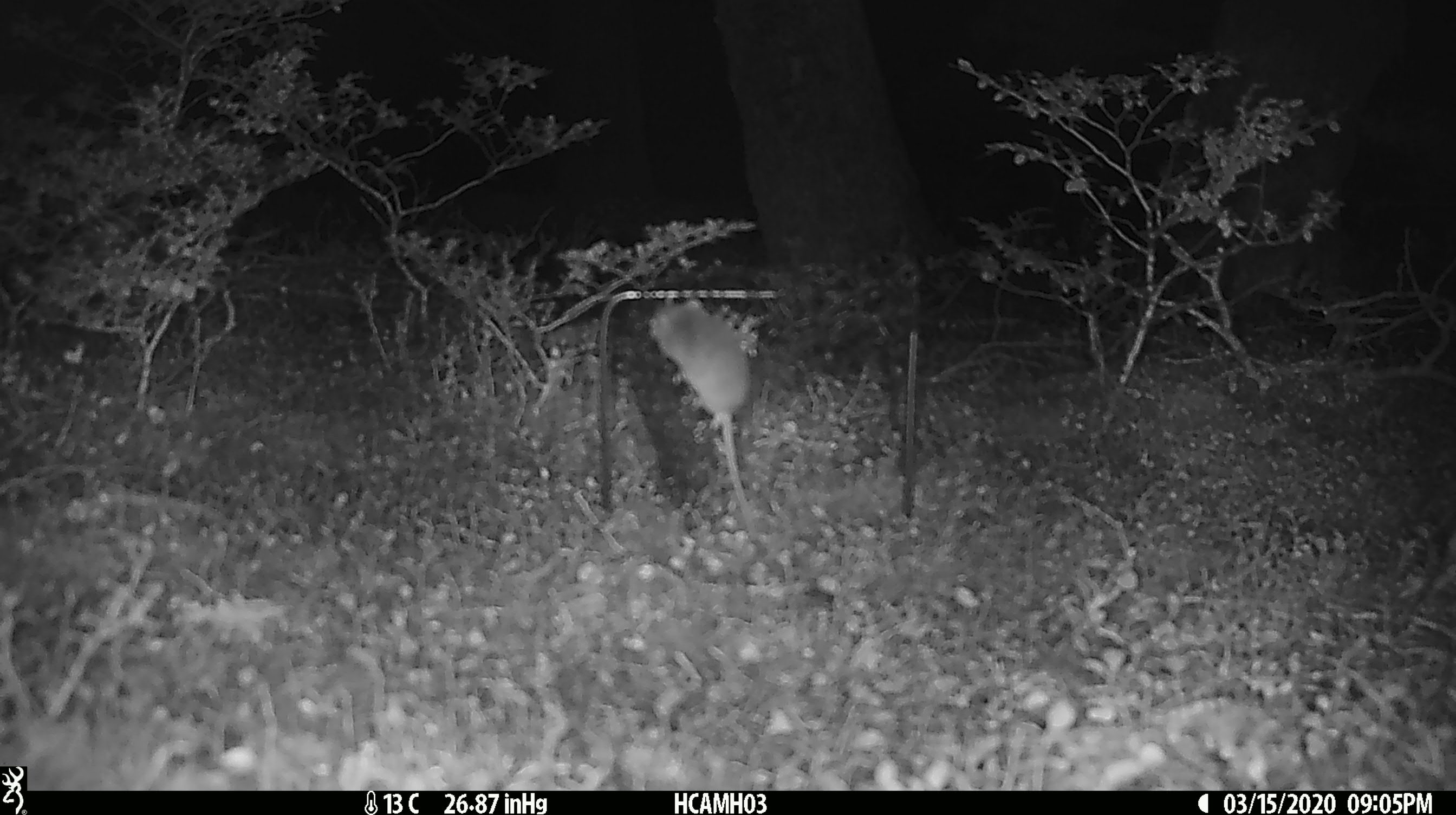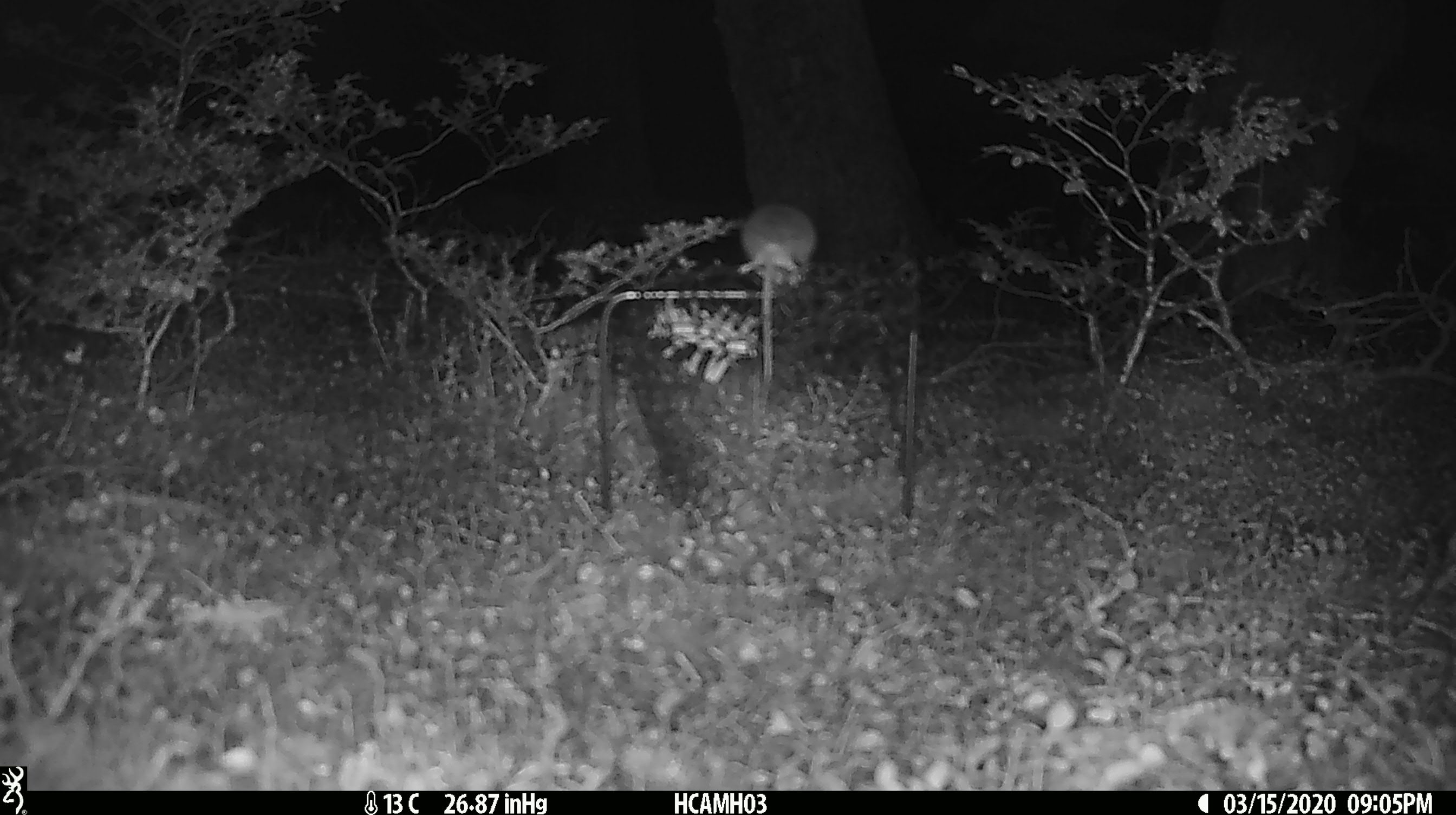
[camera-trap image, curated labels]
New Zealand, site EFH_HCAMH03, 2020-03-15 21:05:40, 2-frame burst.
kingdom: Animalia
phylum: Chordata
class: Mammalia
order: Rodentia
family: Muridae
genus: Mus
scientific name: Mus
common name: mouse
Mouse (Mus).